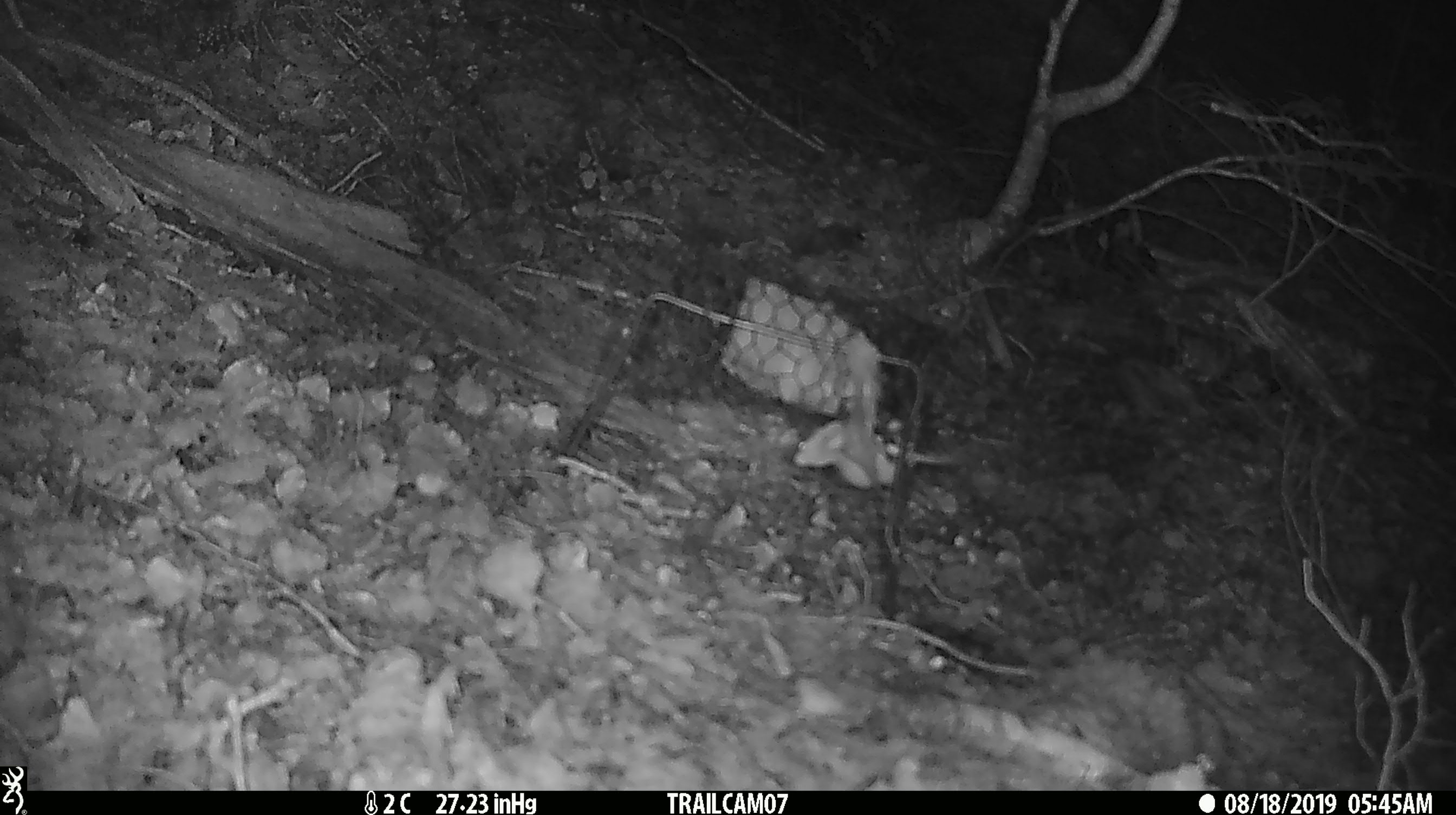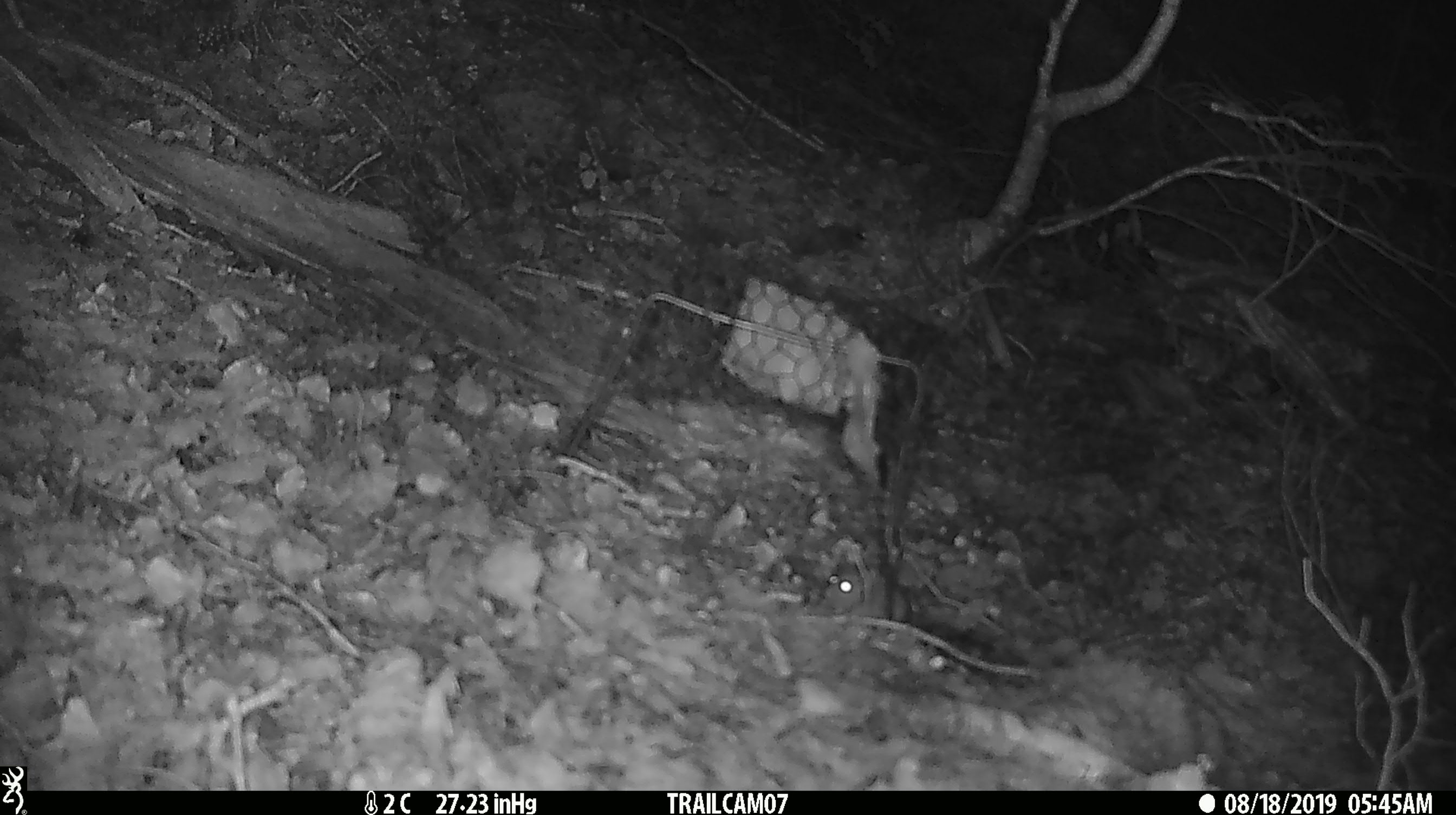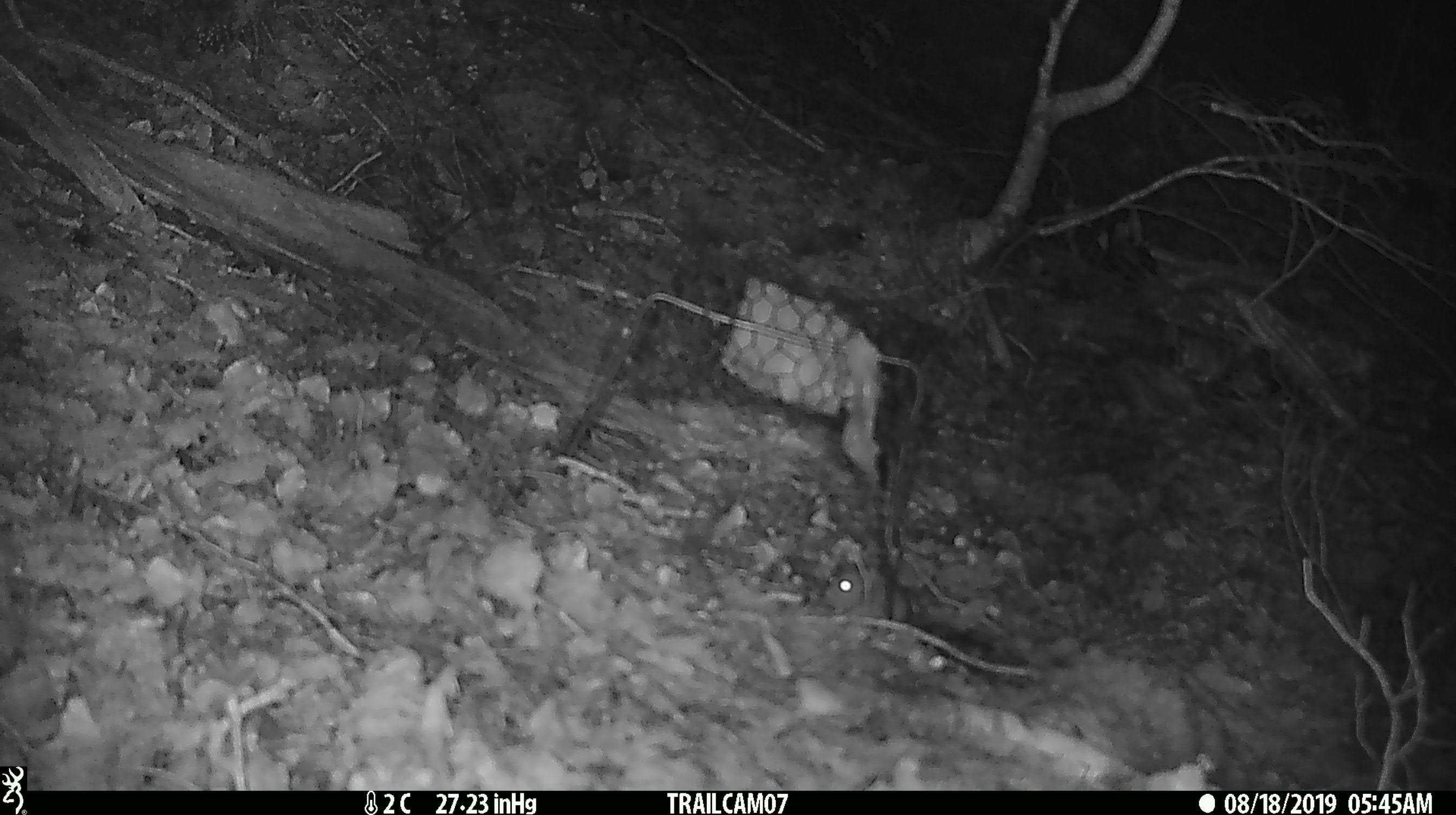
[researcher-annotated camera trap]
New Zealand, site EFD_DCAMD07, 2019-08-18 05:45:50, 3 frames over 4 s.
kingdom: Animalia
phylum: Chordata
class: Mammalia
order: Rodentia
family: Muridae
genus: Mus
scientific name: Mus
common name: mouse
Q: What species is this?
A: Mouse (Mus).